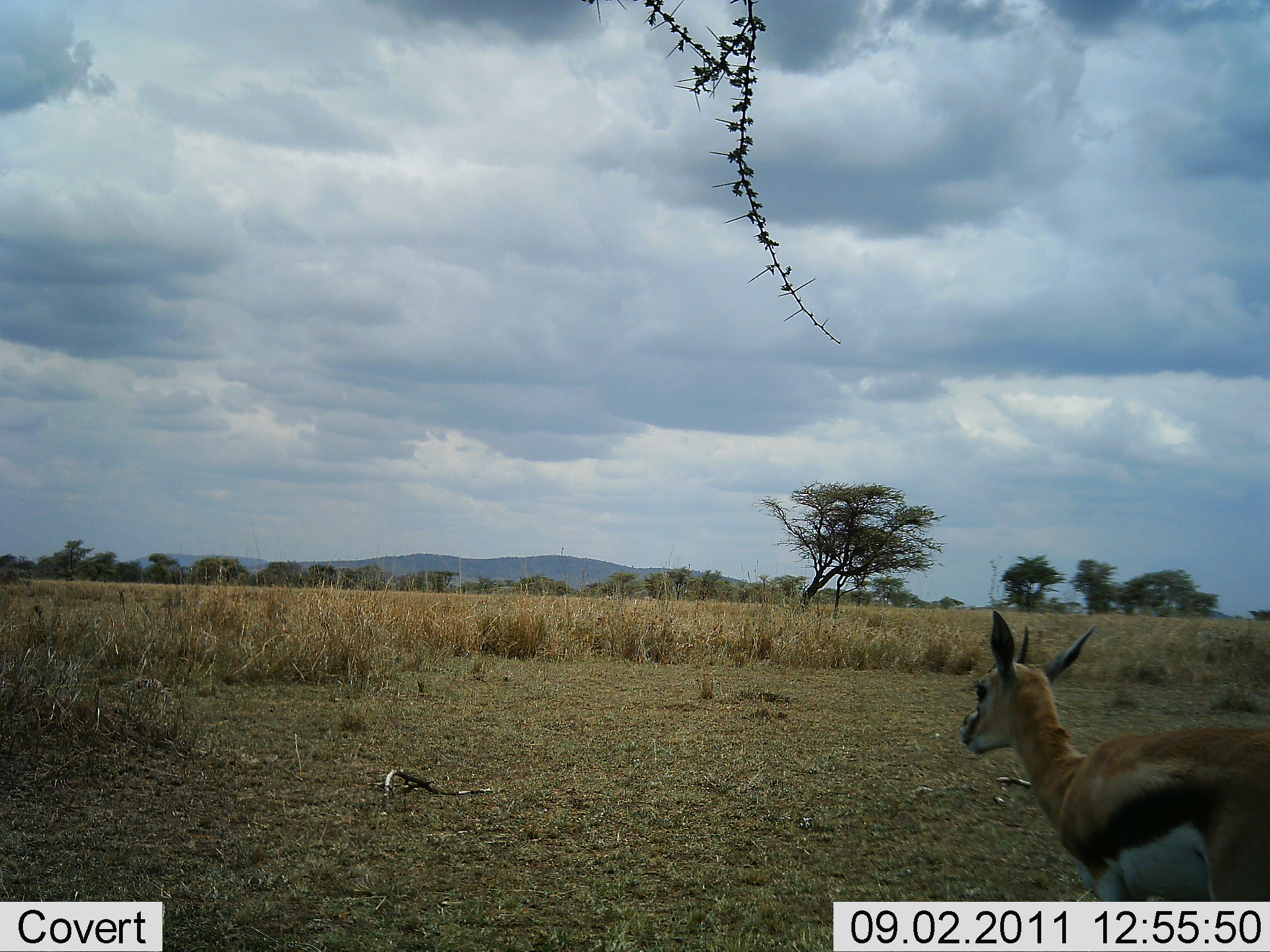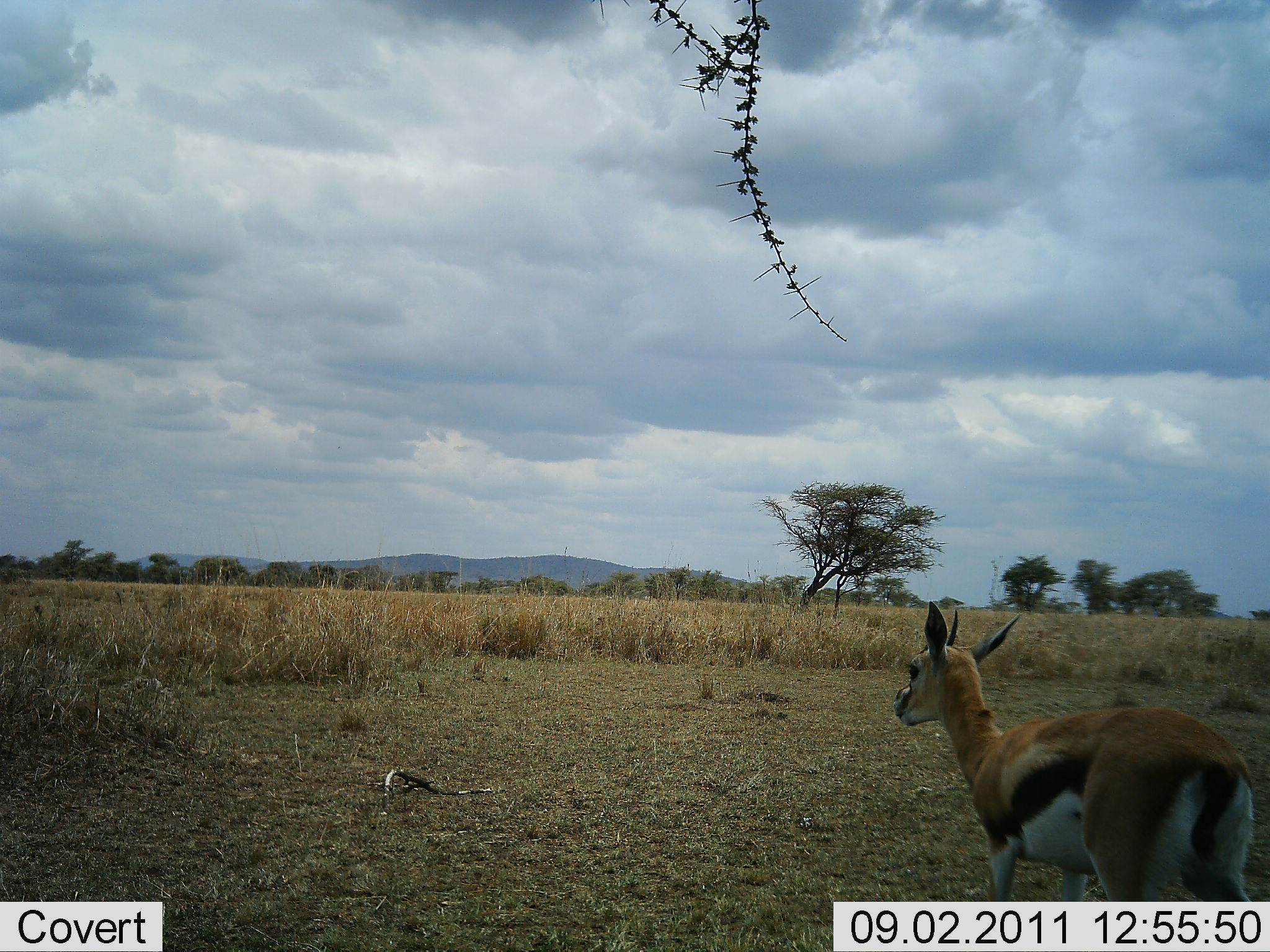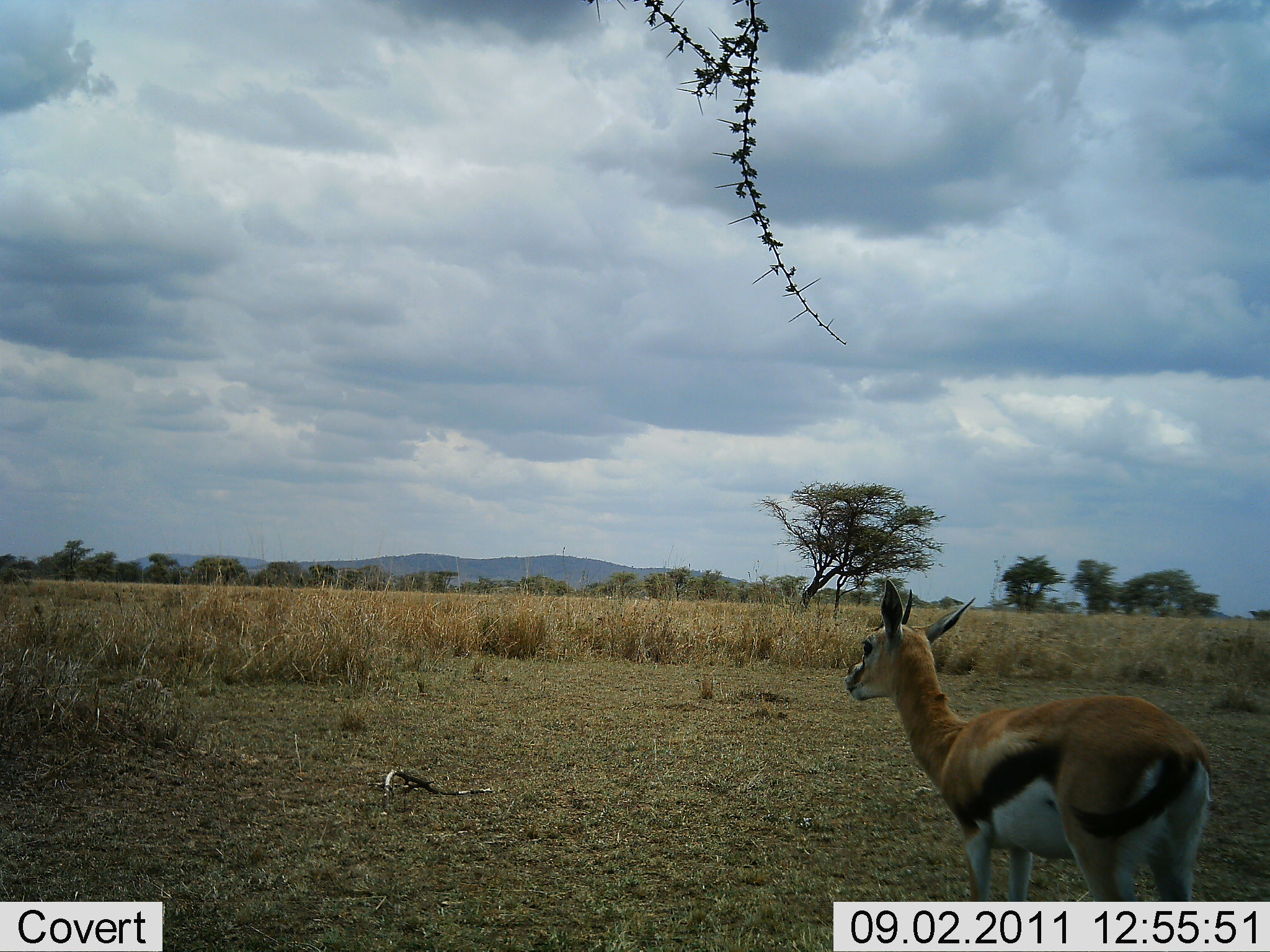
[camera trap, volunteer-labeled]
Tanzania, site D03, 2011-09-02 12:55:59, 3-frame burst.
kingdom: Animalia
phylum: Chordata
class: Mammalia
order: Artiodactyla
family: Bovidae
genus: Eudorcas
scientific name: Eudorcas thomsonii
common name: thomson's gazelle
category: gazellethomsons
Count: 1.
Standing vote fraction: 50%.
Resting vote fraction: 0%.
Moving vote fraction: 67%.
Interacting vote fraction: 0%.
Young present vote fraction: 8%.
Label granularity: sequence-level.